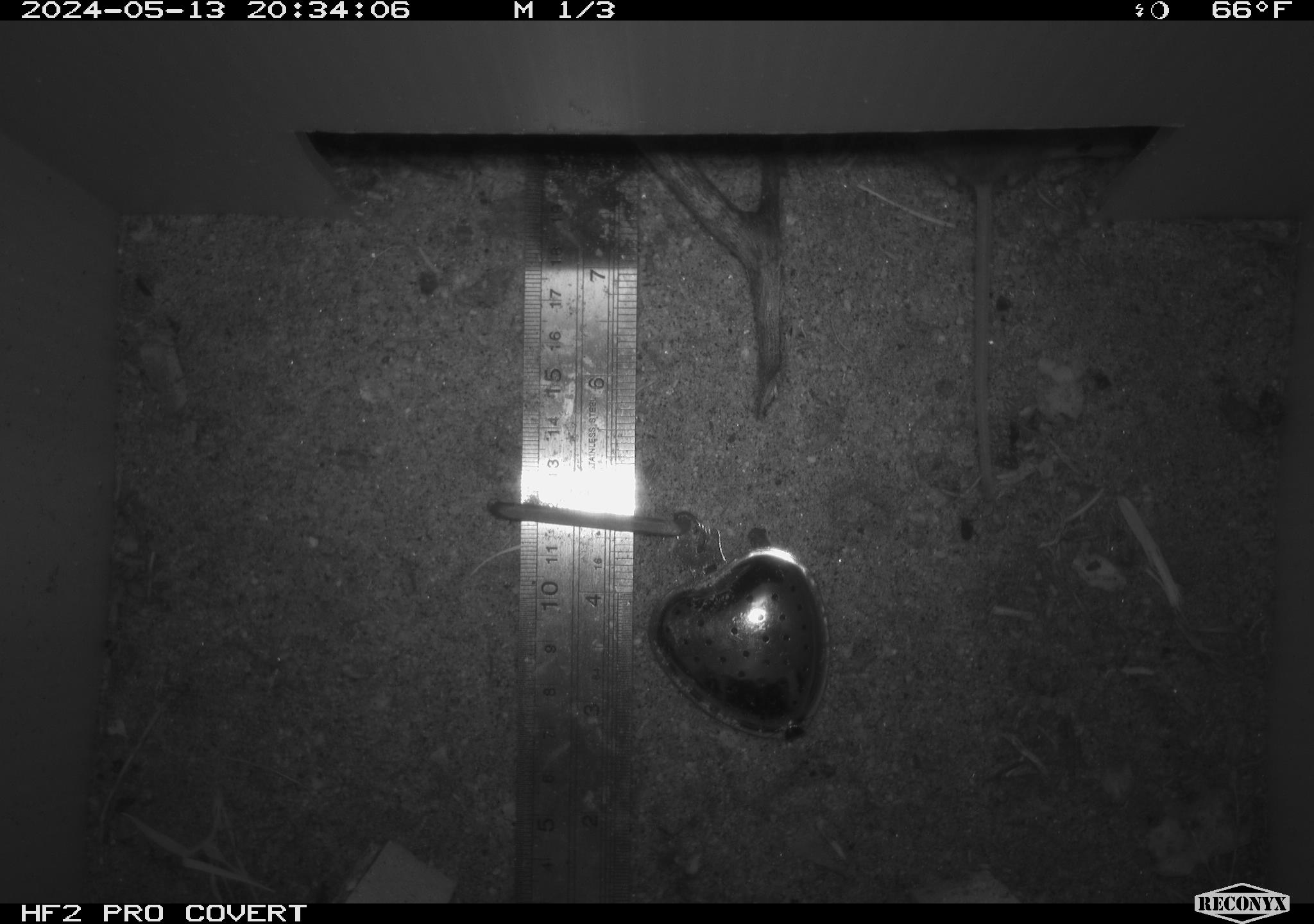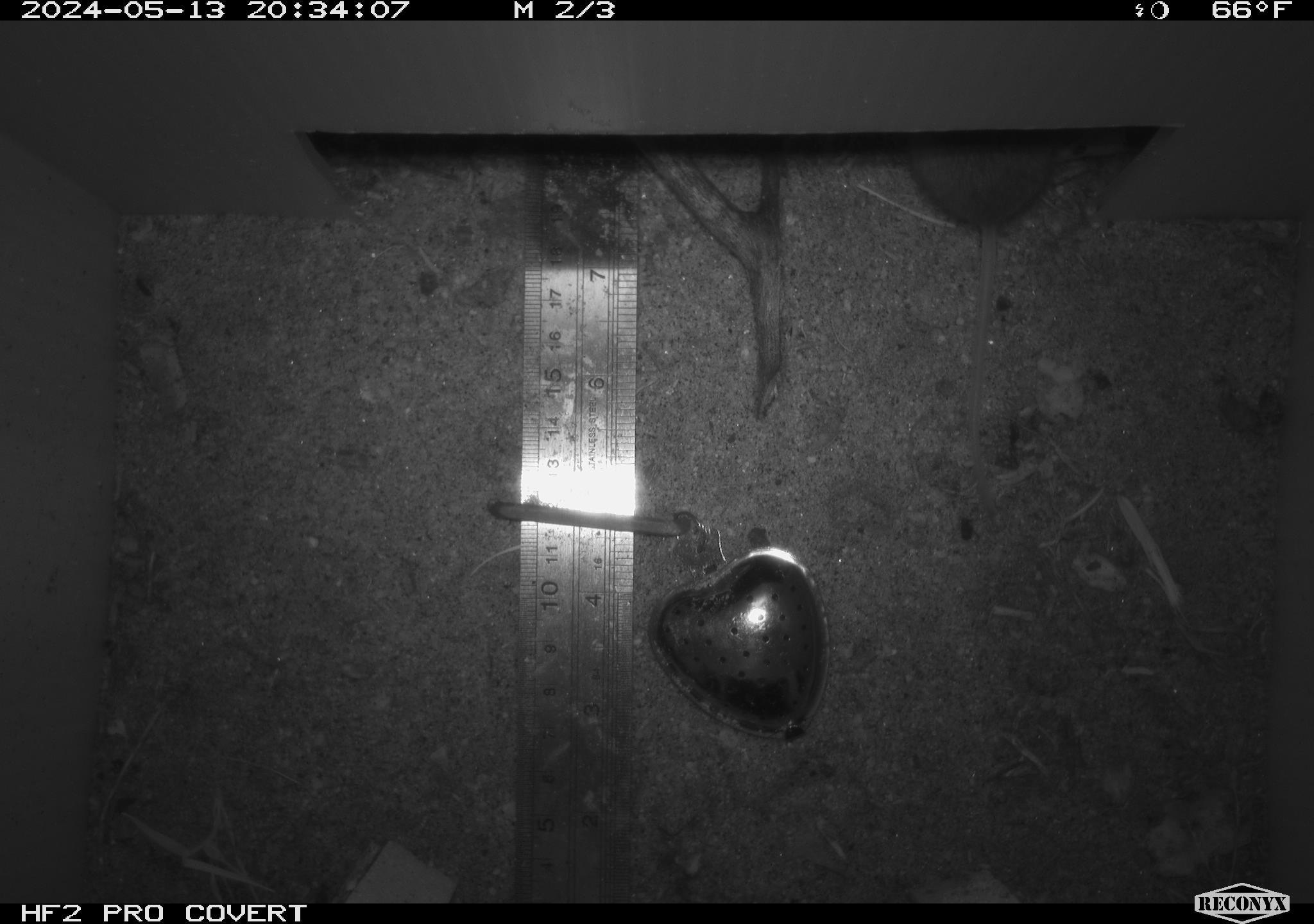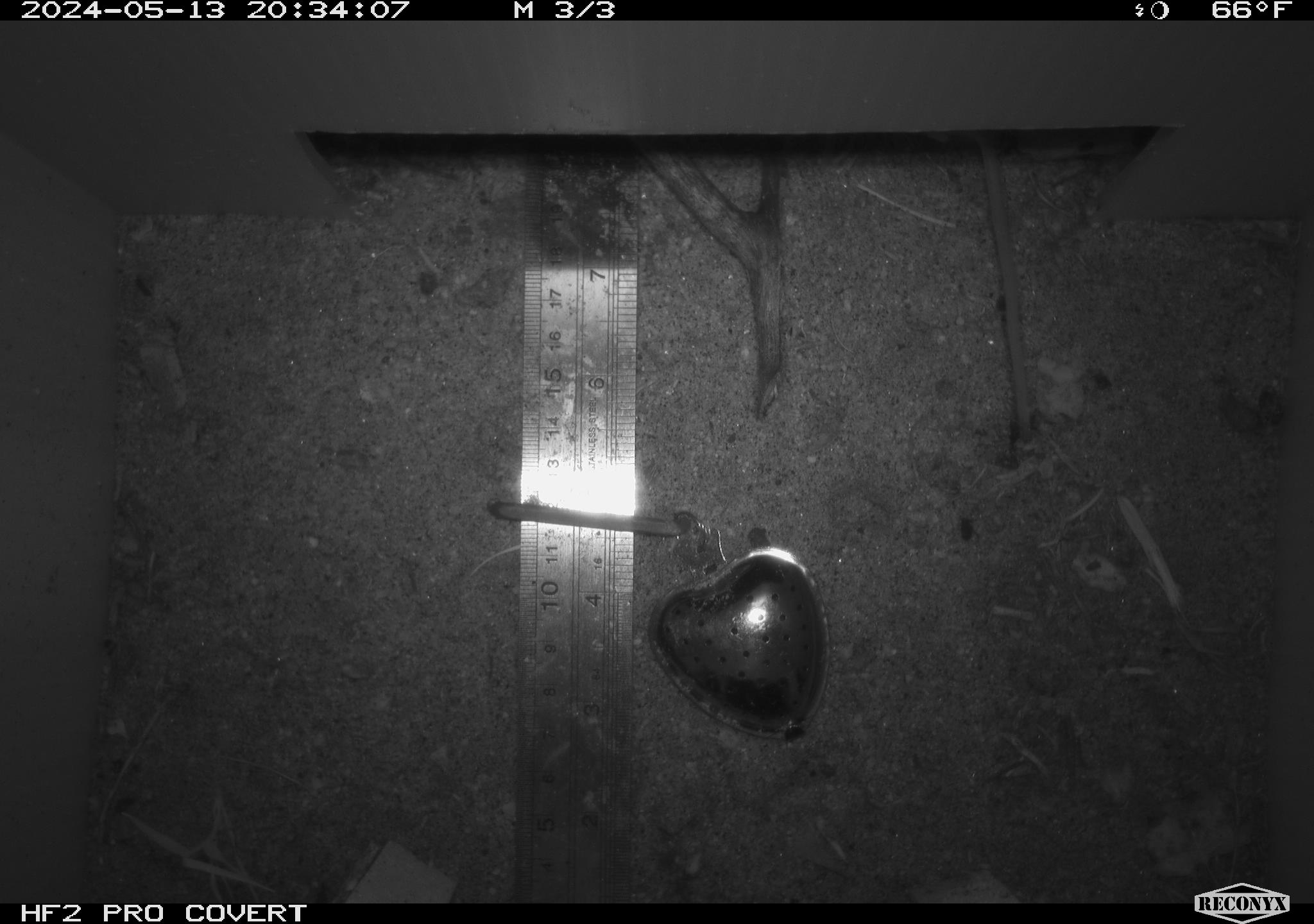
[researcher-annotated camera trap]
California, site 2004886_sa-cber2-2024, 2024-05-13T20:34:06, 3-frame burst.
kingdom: Animalia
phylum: Chordata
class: Mammalia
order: Rodentia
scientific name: Rodentia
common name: mouse species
Mouse species (Rodentia).